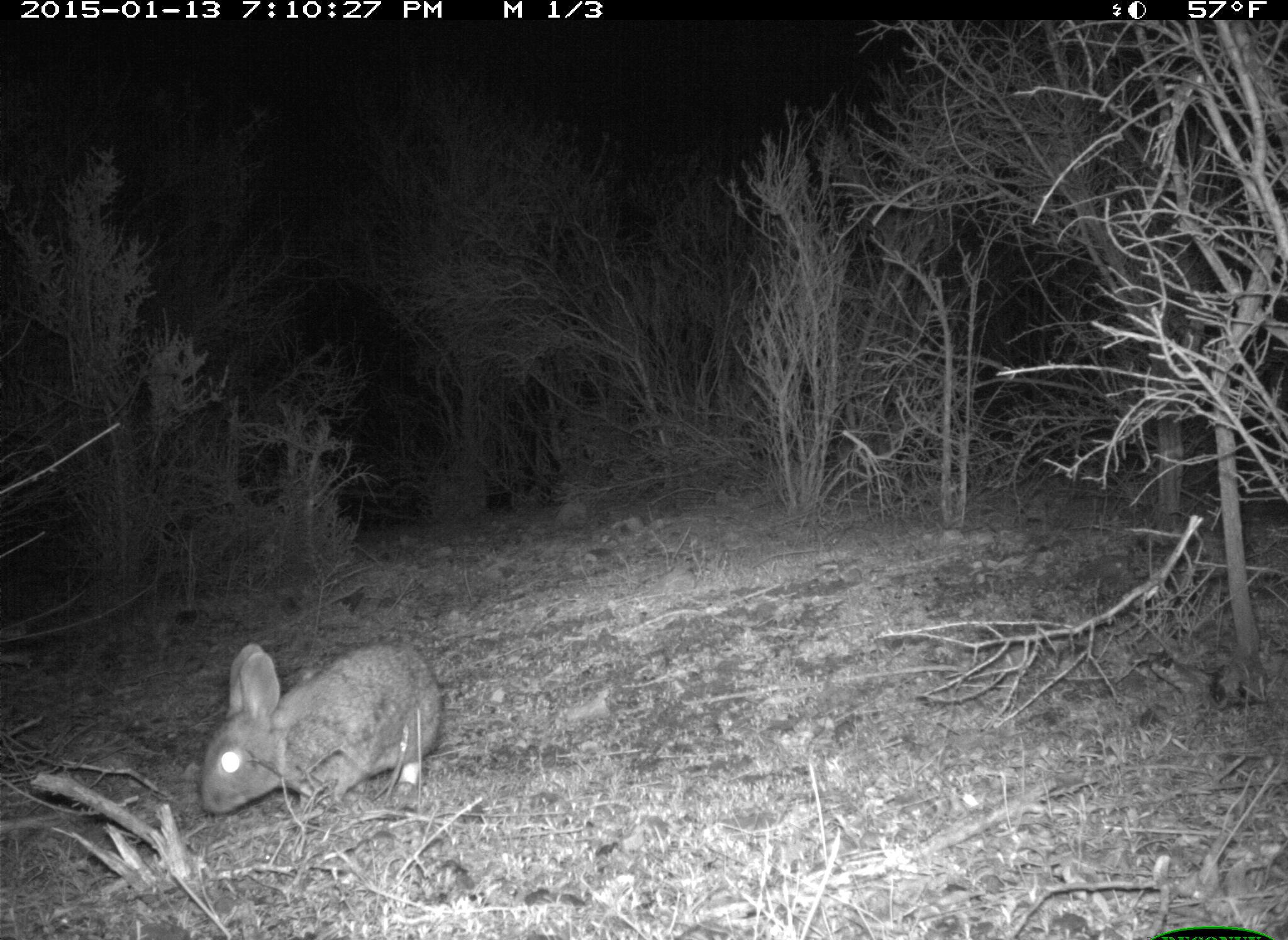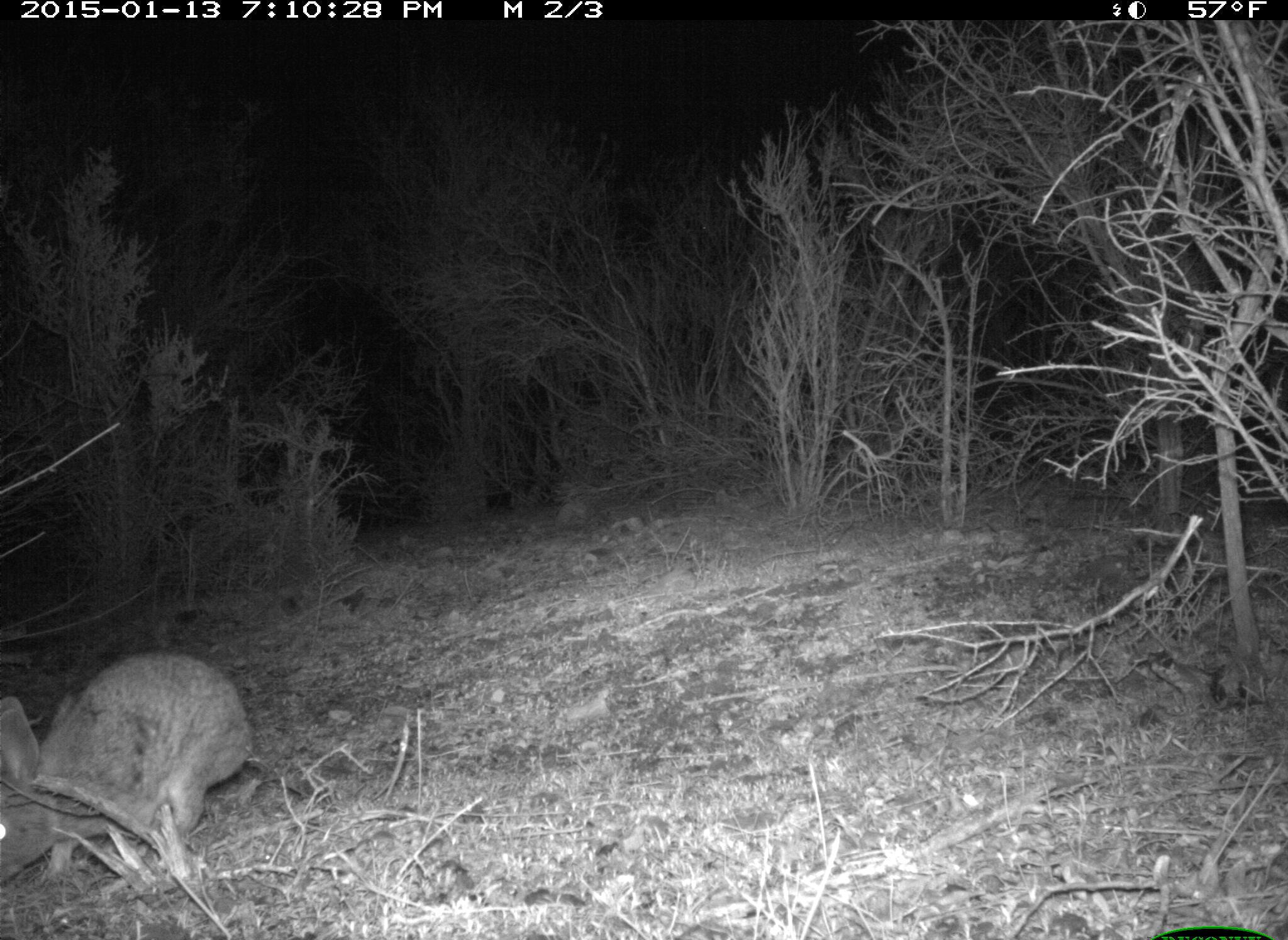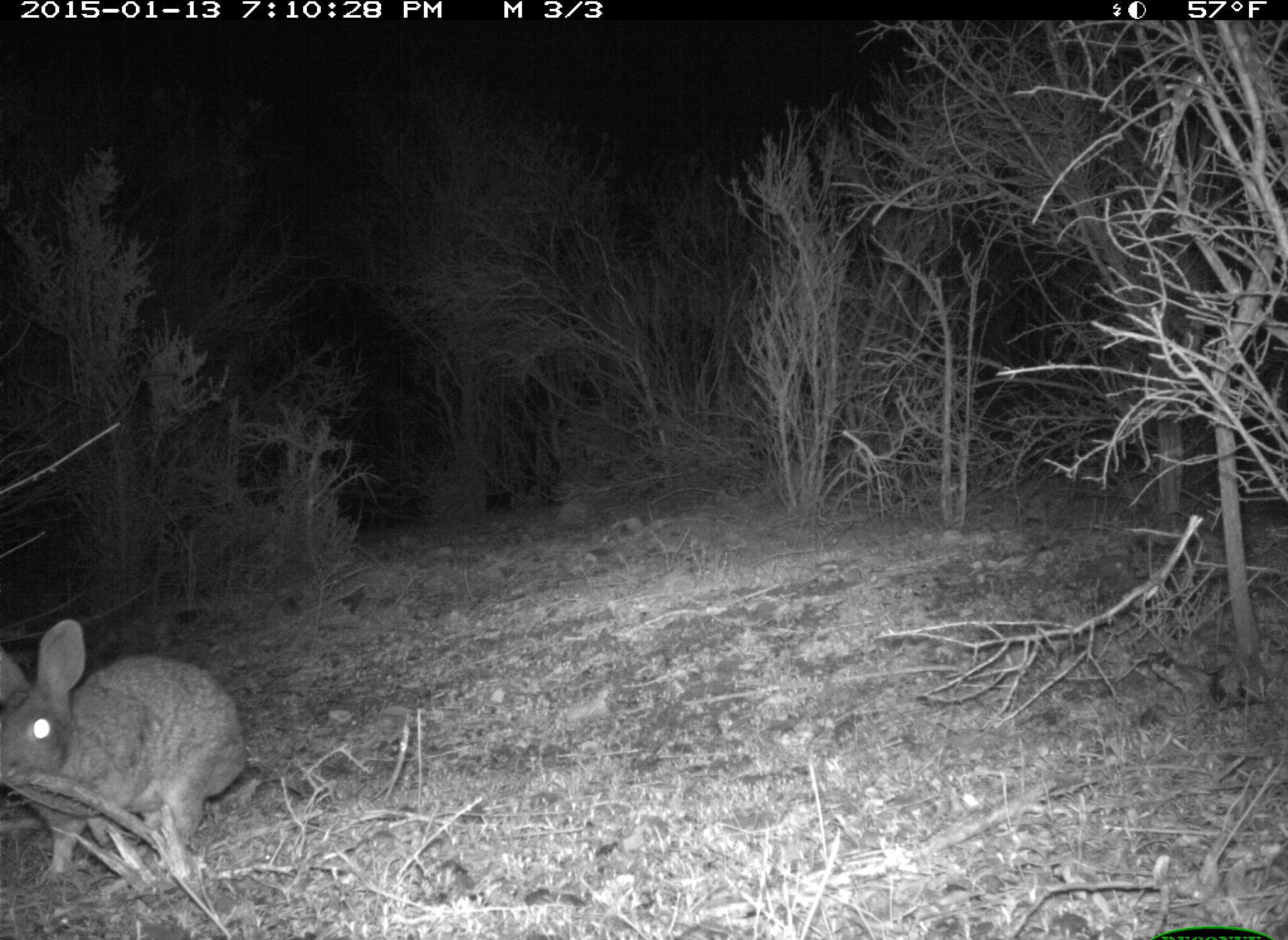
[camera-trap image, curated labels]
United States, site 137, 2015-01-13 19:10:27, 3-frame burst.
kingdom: Animalia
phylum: Chordata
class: Mammalia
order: Lagomorpha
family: Leporidae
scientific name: Leporidae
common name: rabbits and hares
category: rabbit